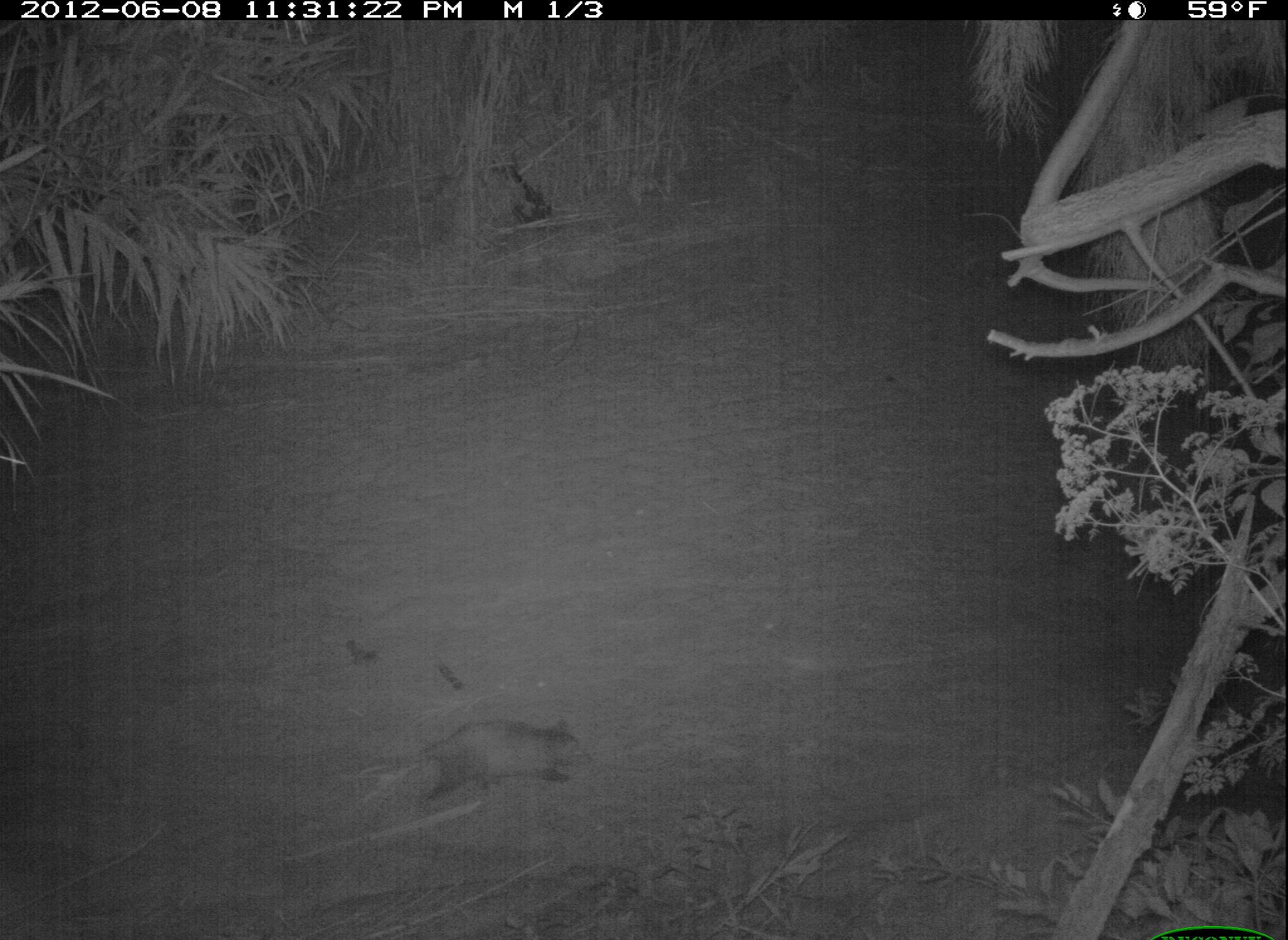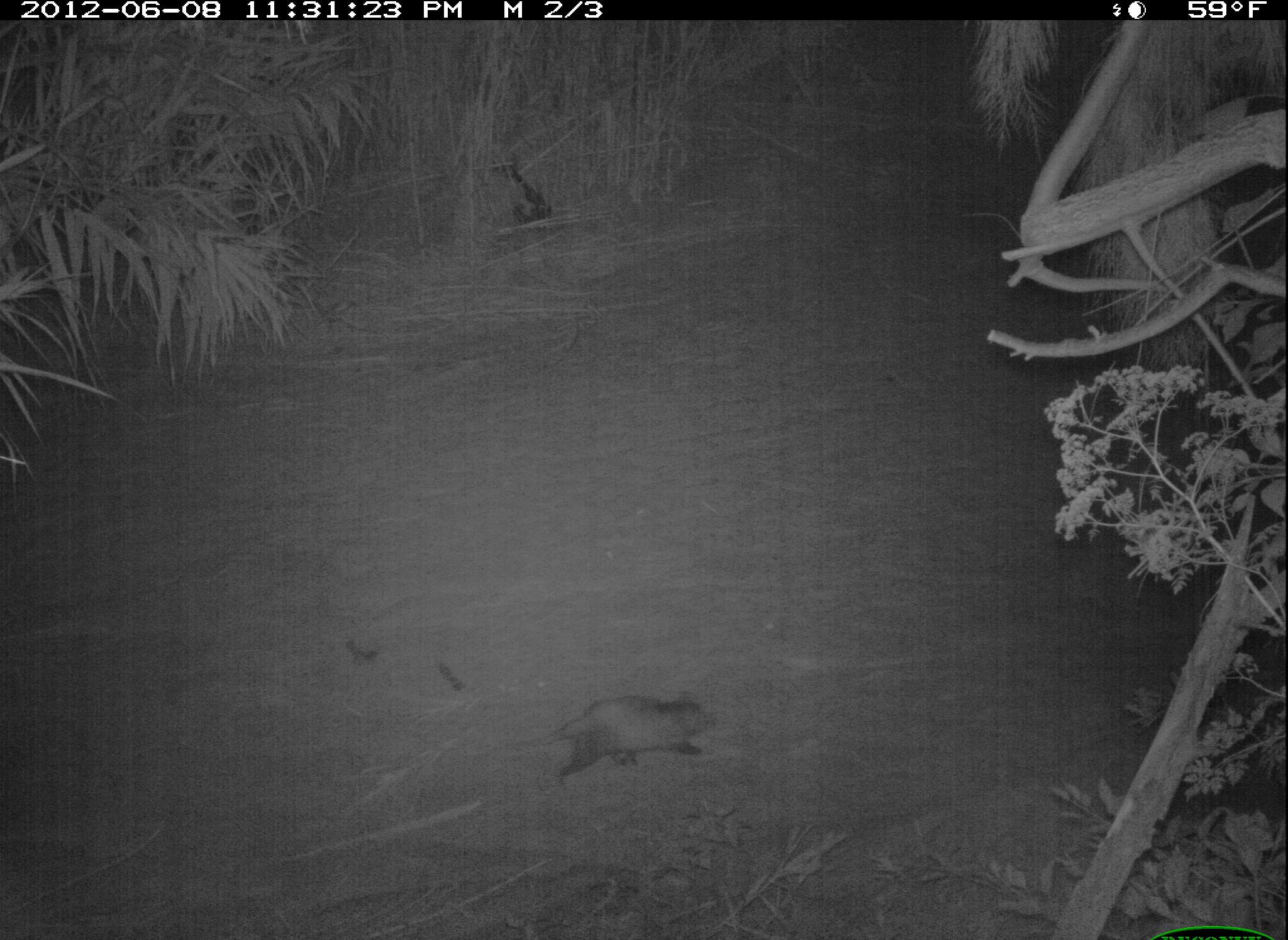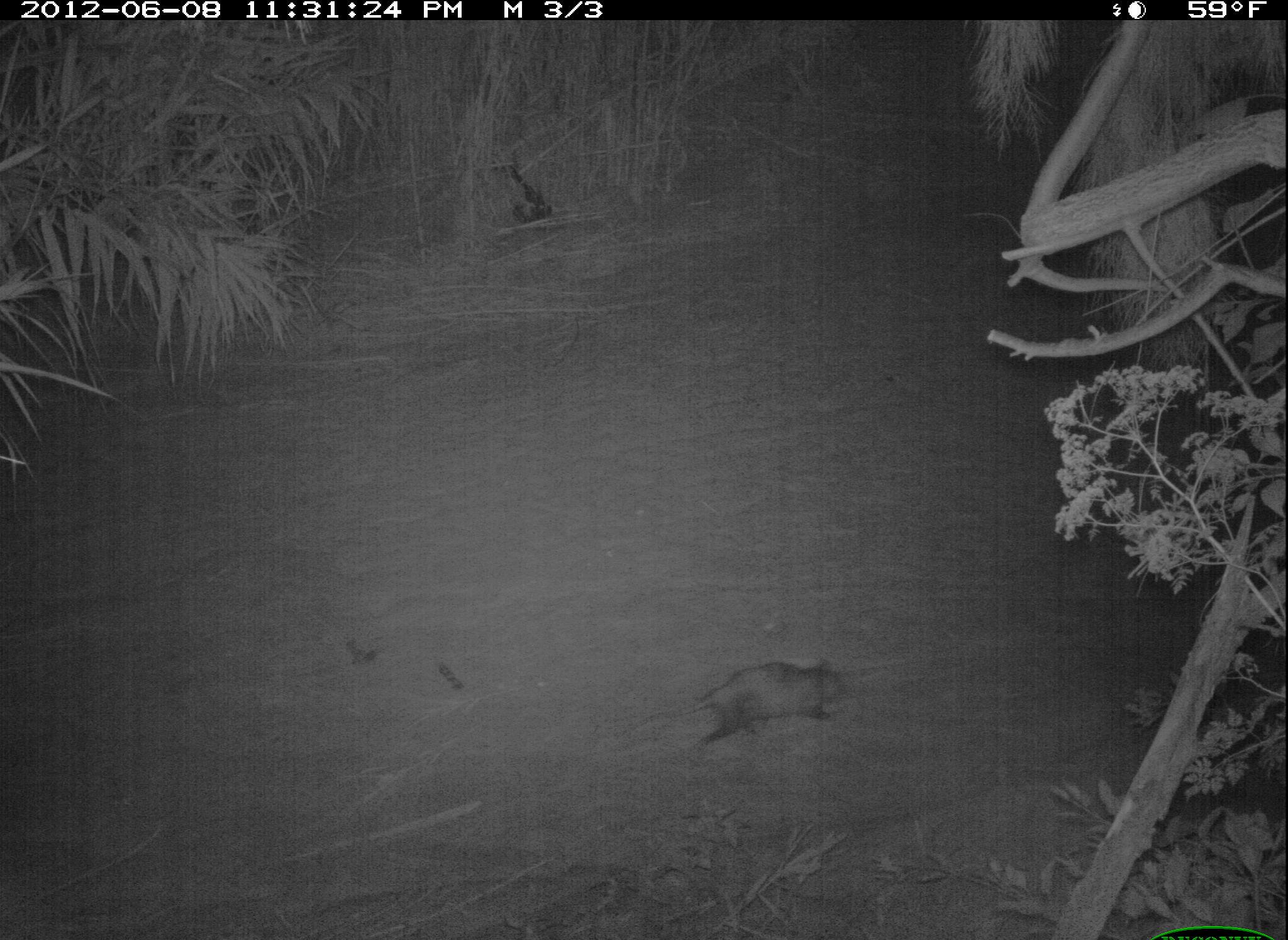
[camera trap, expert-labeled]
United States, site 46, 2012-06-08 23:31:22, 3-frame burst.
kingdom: Animalia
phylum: Chordata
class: Mammalia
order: Didelphimorphia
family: Didelphidae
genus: Didelphis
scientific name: Didelphis virginiana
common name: virginia opossum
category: opossum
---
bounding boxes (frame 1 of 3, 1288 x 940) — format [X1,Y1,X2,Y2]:
opossum: [357,699,610,810]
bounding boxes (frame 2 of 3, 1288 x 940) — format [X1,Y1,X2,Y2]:
opossum: [522,683,724,784]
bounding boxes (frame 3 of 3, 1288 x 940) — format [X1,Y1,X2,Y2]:
opossum: [654,644,866,767]